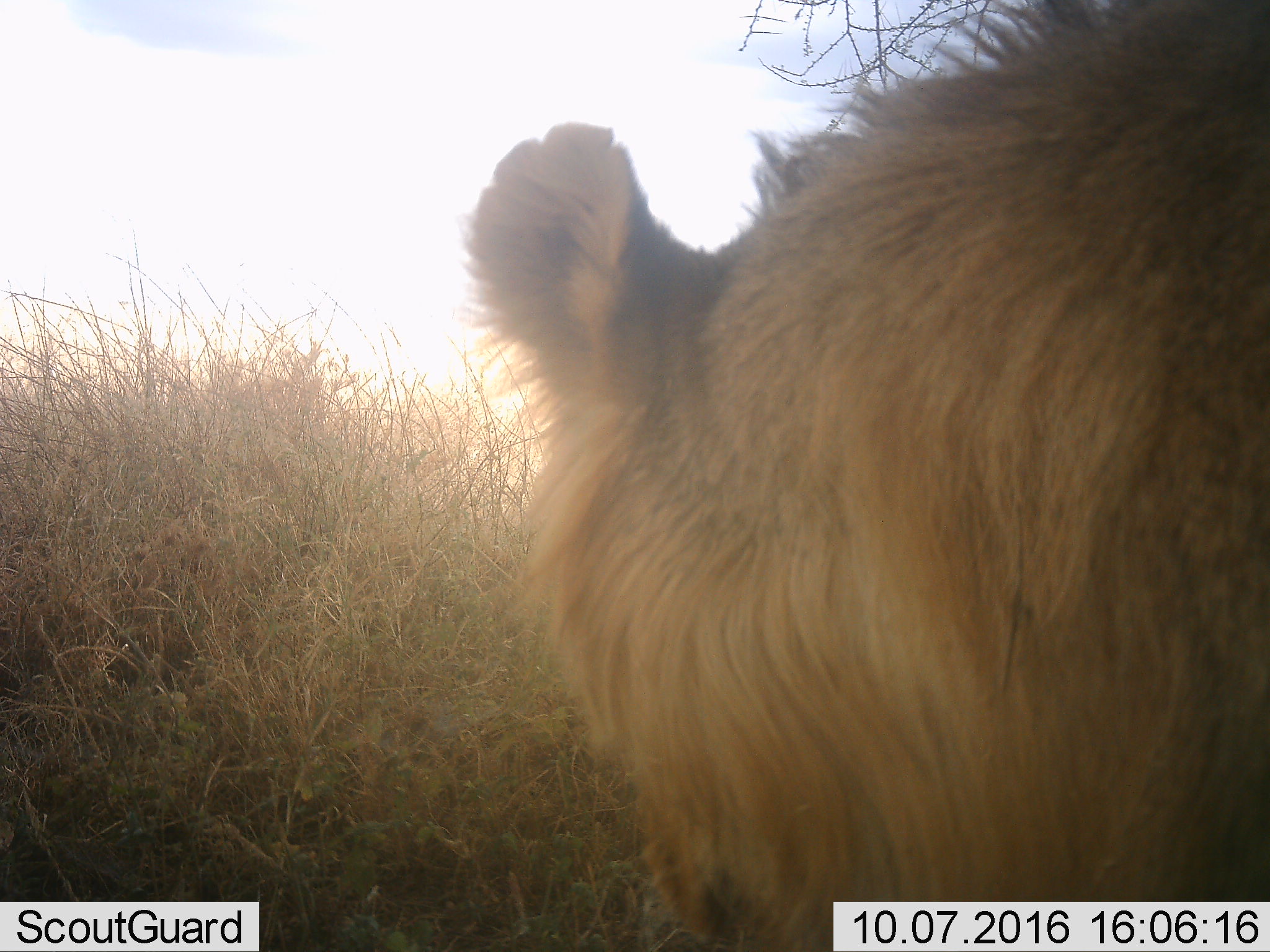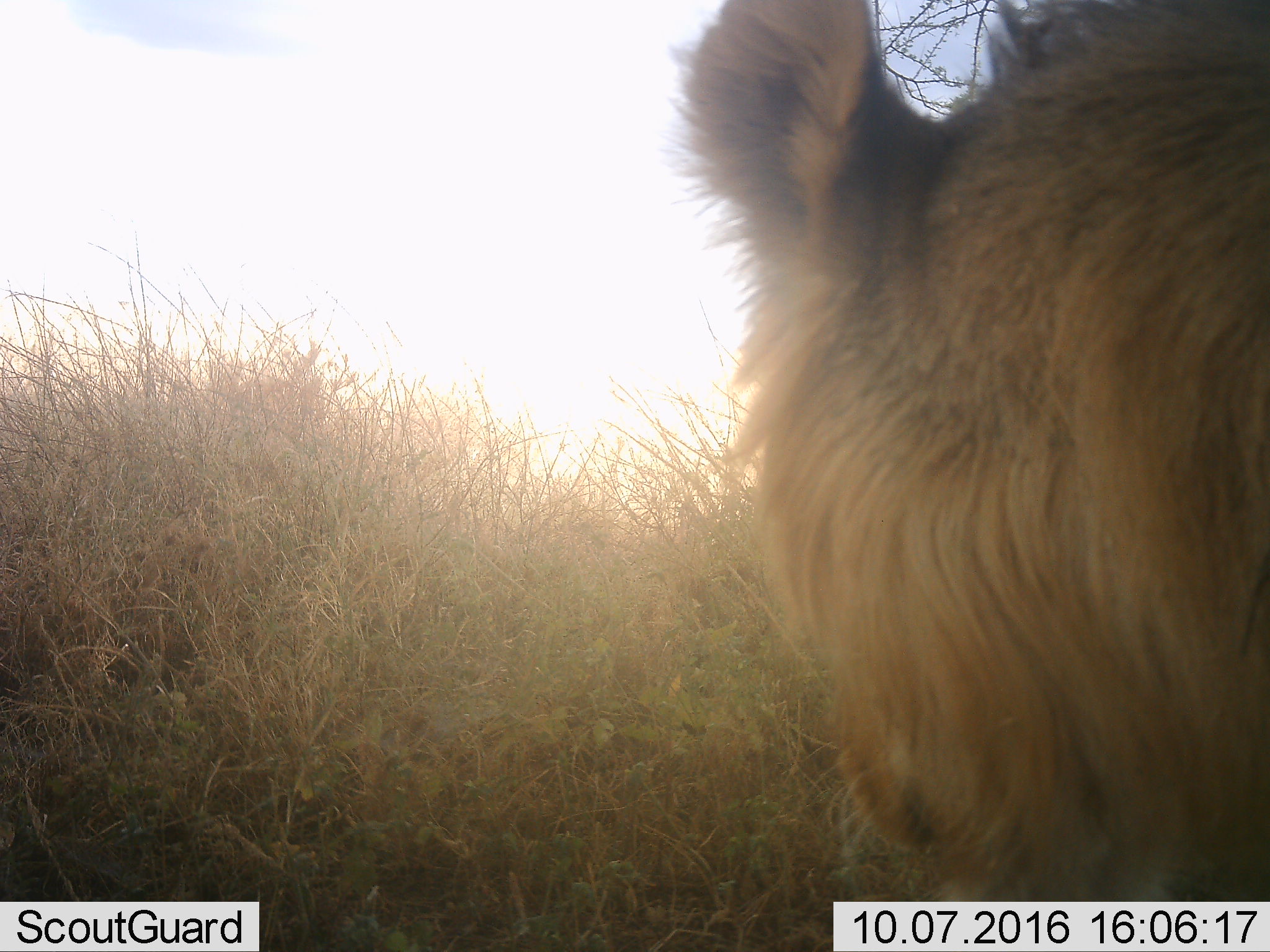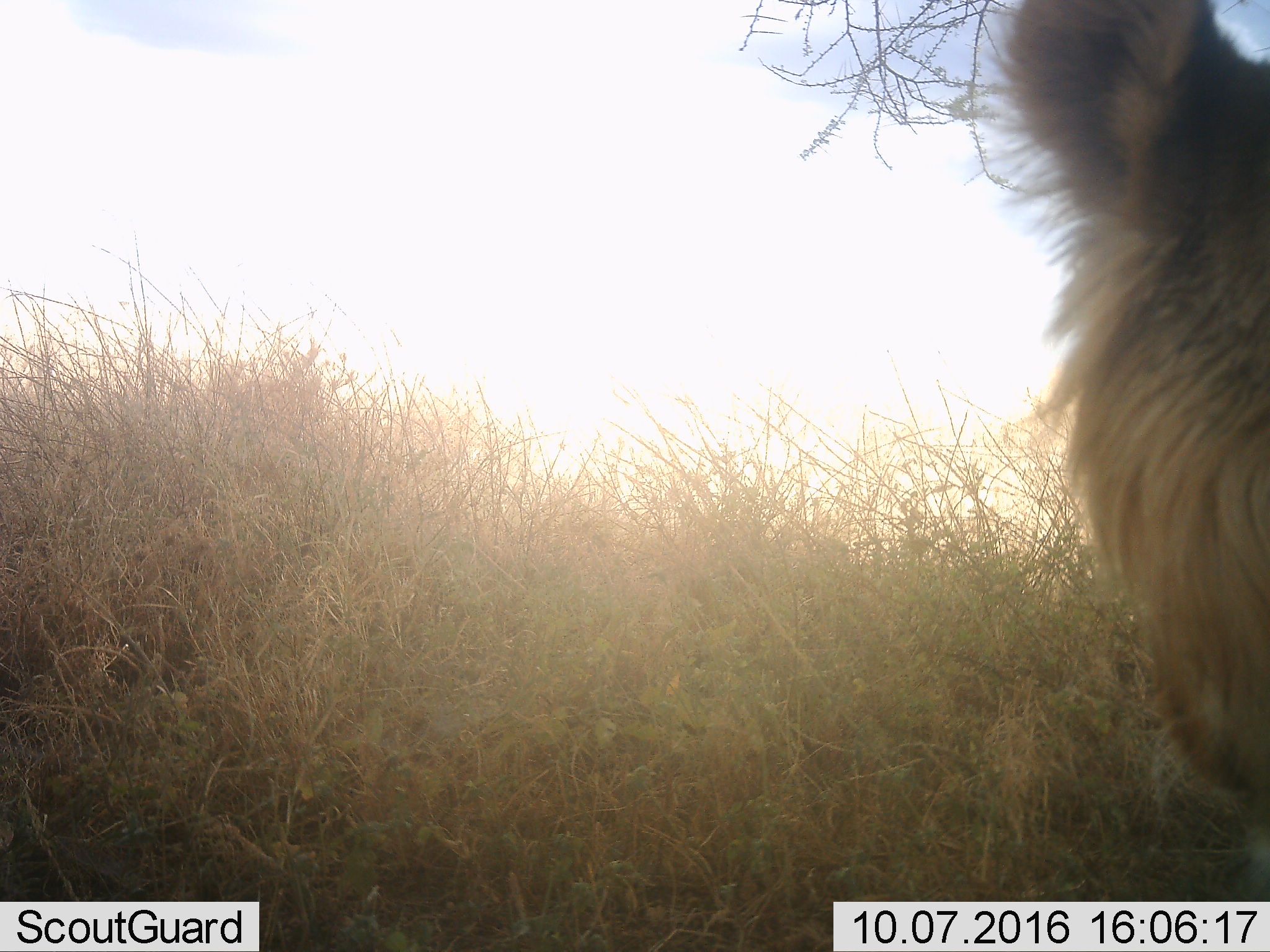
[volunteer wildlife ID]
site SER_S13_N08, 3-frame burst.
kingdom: Animalia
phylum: Chordata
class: Mammalia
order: Carnivora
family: Felidae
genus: Panthera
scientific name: Panthera leo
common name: lion male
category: lionmale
Lionmale (lion male) (Panthera leo), count 1. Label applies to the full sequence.